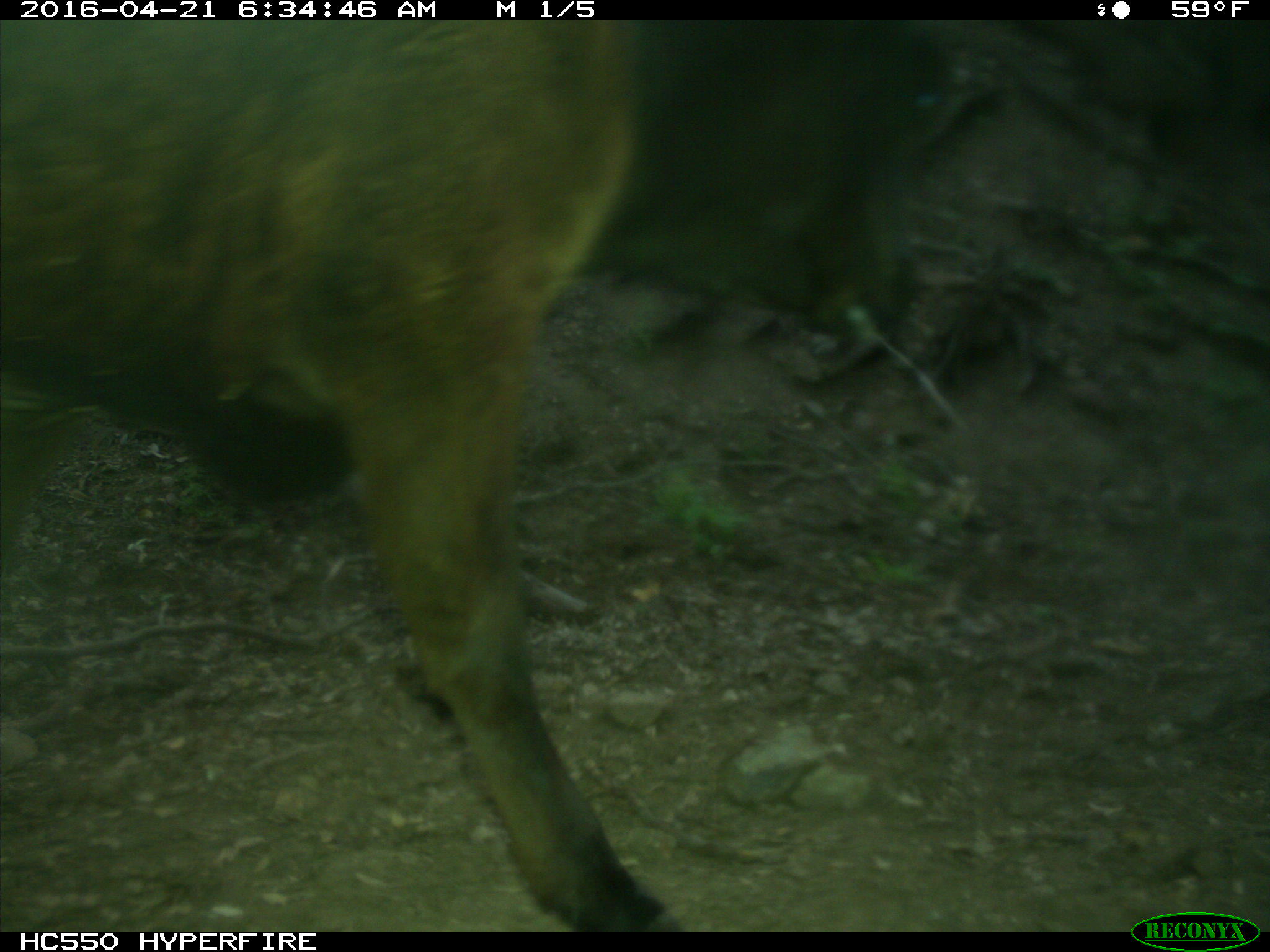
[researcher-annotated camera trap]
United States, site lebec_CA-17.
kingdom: Animalia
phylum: Chordata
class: Mammalia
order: Artiodactyla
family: Bovidae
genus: Bos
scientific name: Bos taurus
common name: domestic cow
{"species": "Bos taurus (domestic cow)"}